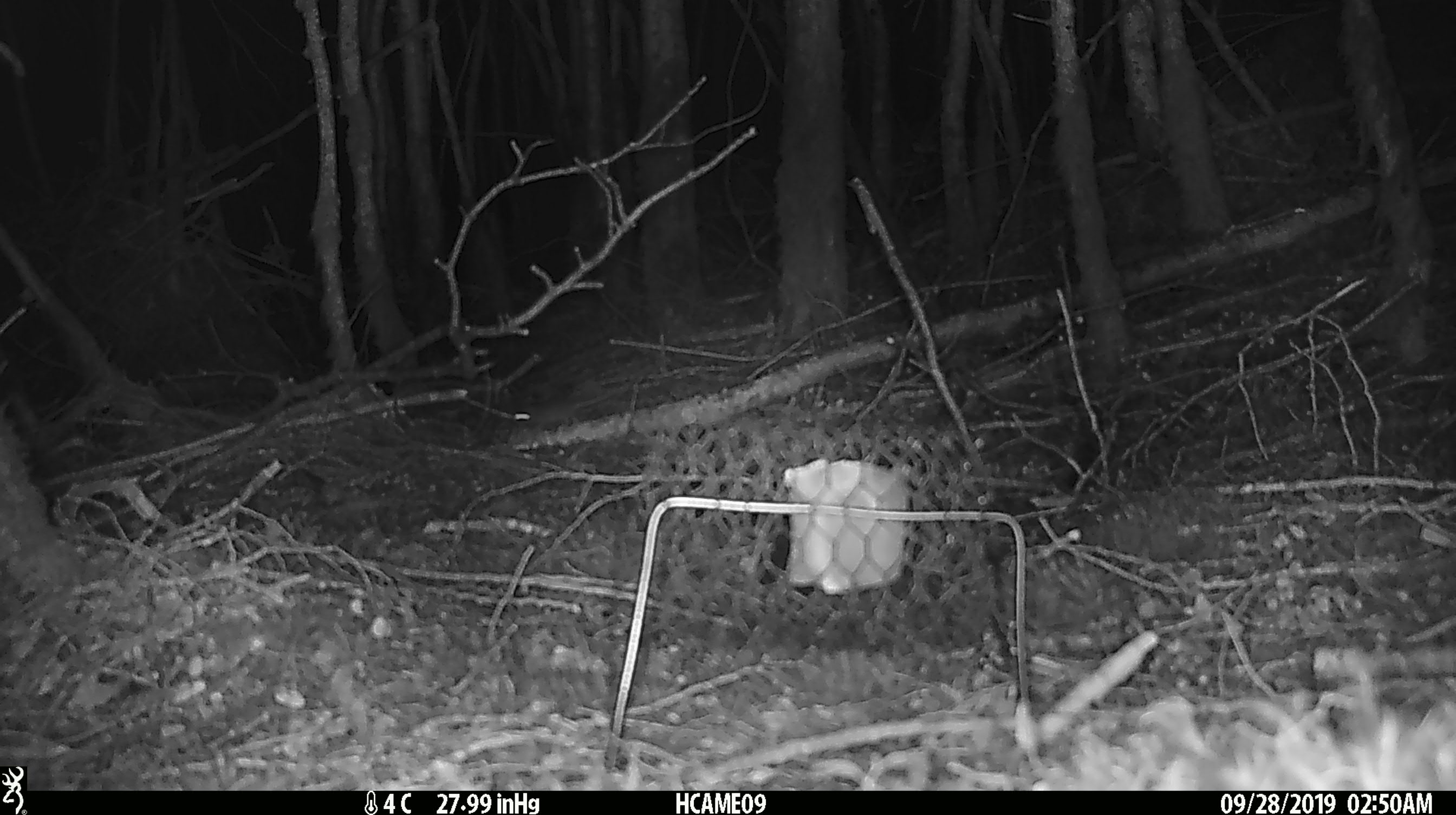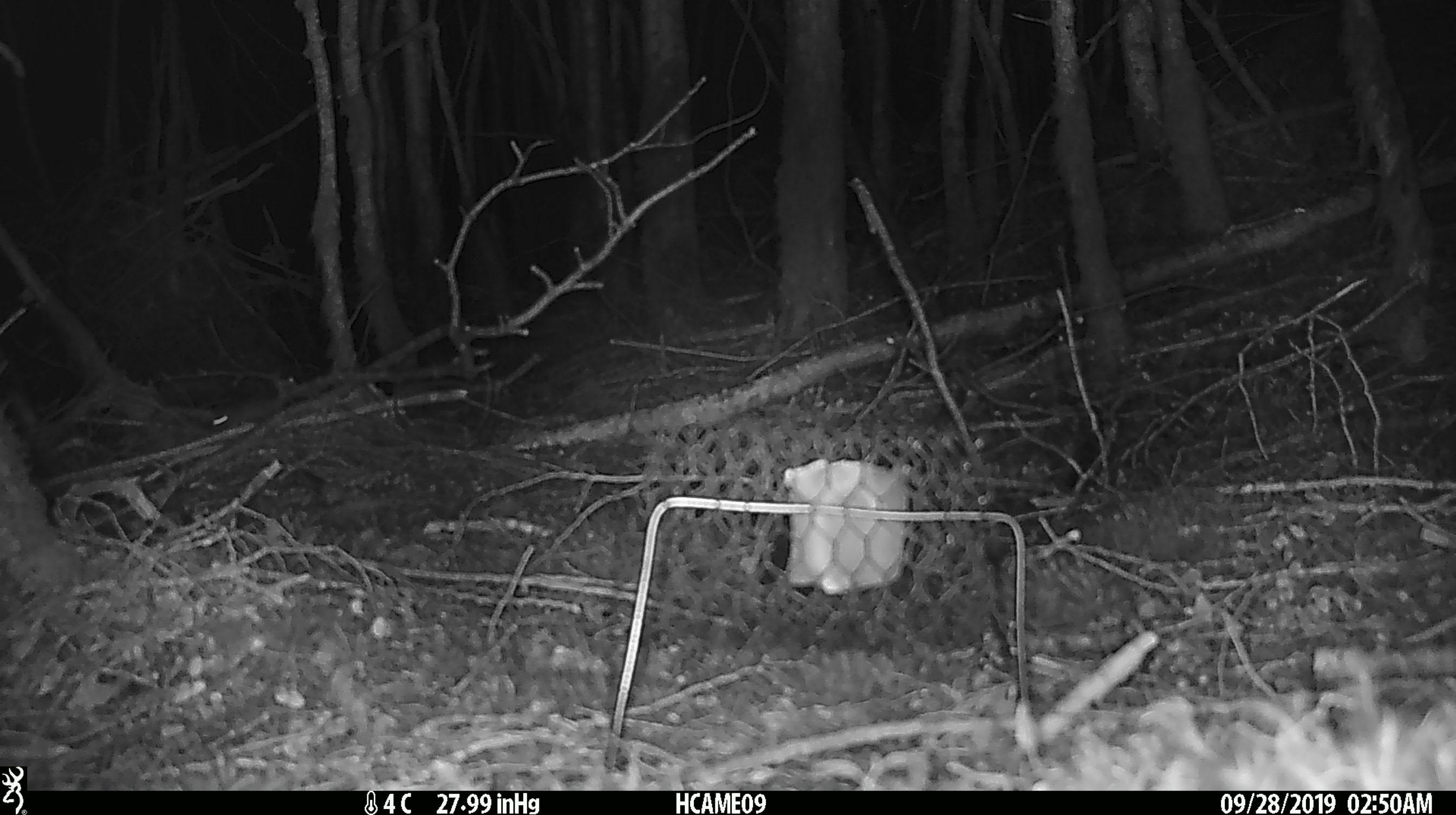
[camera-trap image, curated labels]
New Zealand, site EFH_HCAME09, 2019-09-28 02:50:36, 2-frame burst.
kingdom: Animalia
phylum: Chordata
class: Mammalia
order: Rodentia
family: Muridae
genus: Mus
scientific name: Mus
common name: mouse